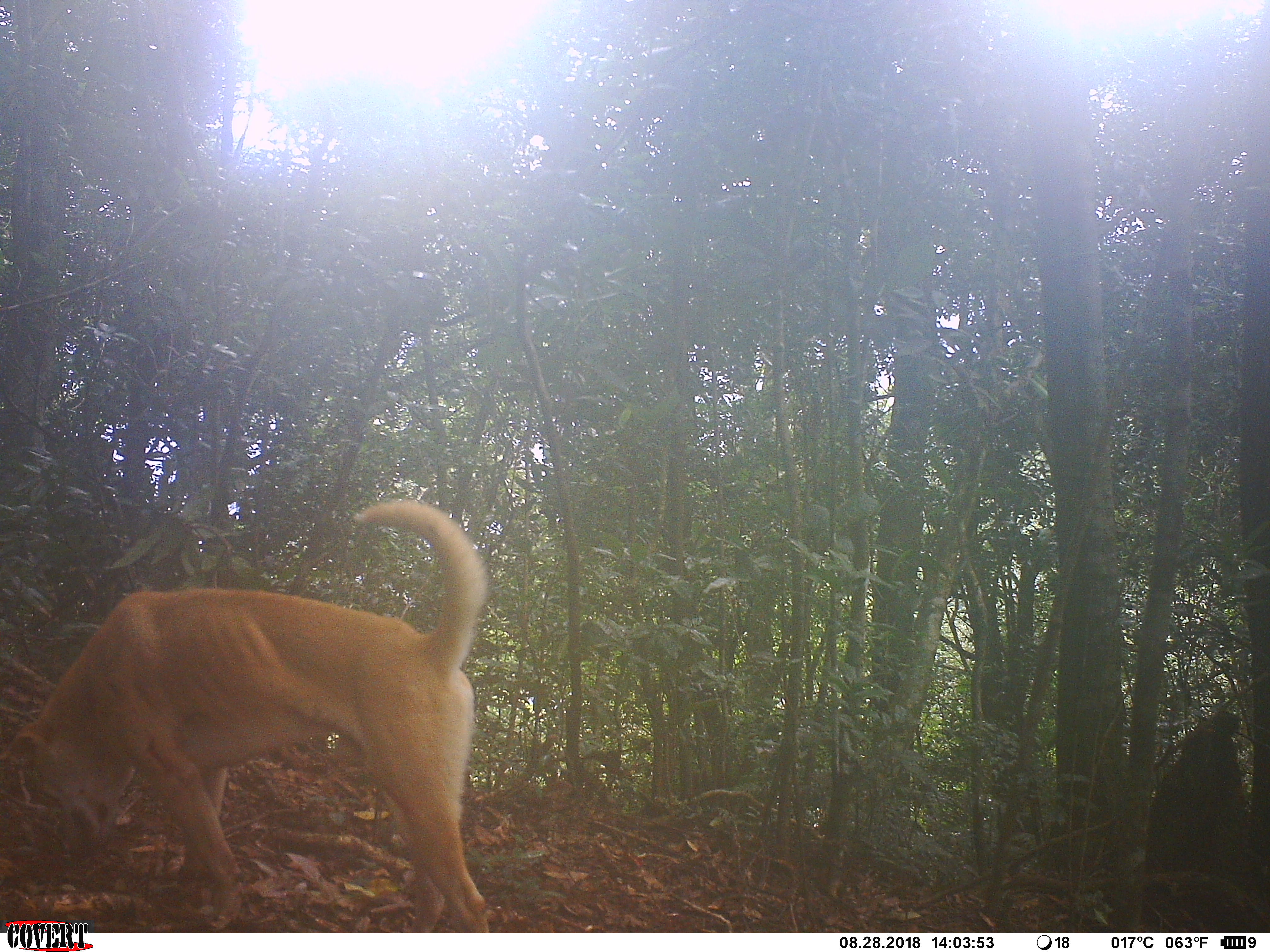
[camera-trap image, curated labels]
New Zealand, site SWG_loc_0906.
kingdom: Animalia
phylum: Chordata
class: Mammalia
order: Carnivora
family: Canidae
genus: Canis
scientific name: Canis familiaris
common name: domestic dog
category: dog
Dog (domestic dog) (Canis familiaris).